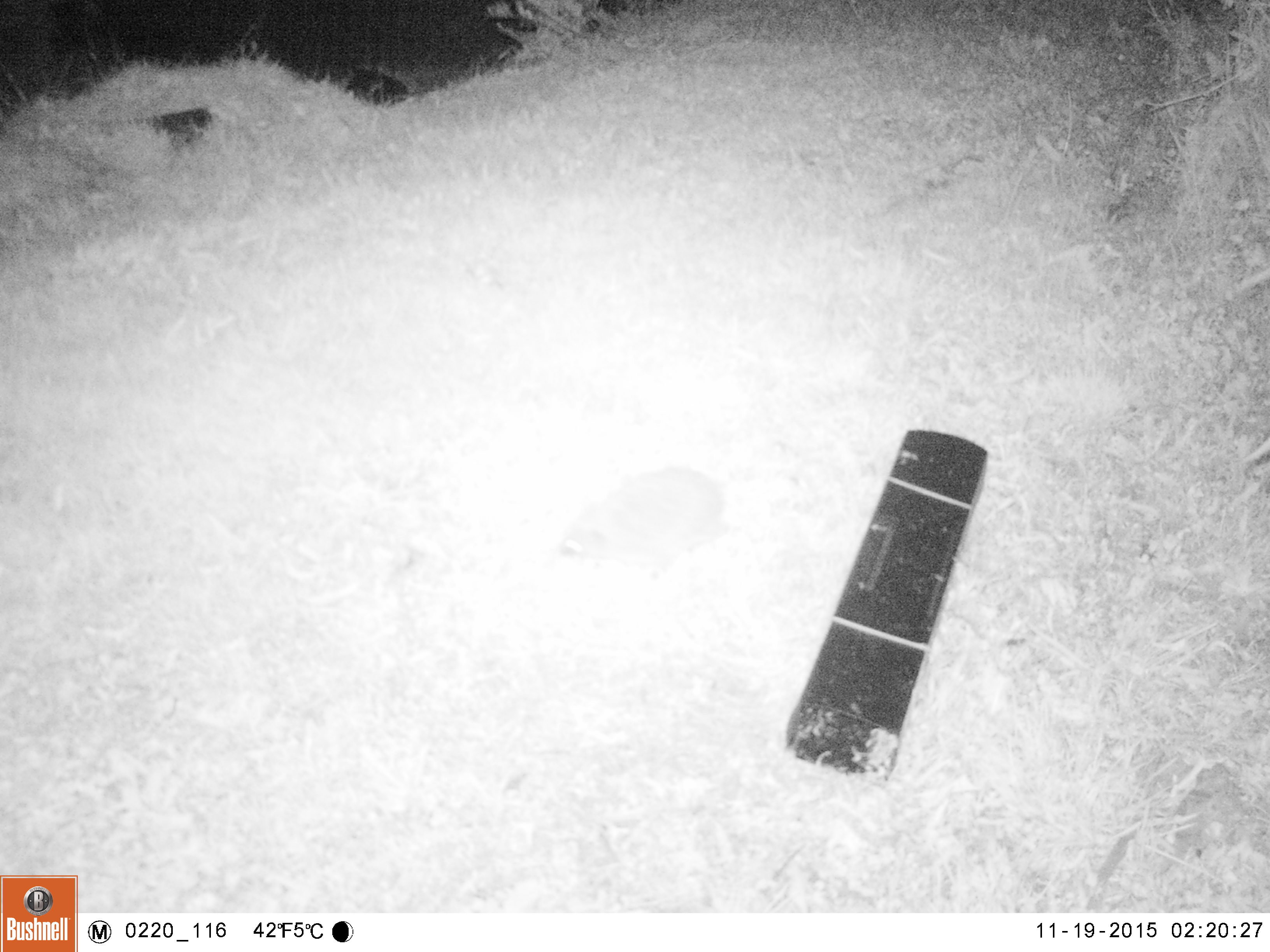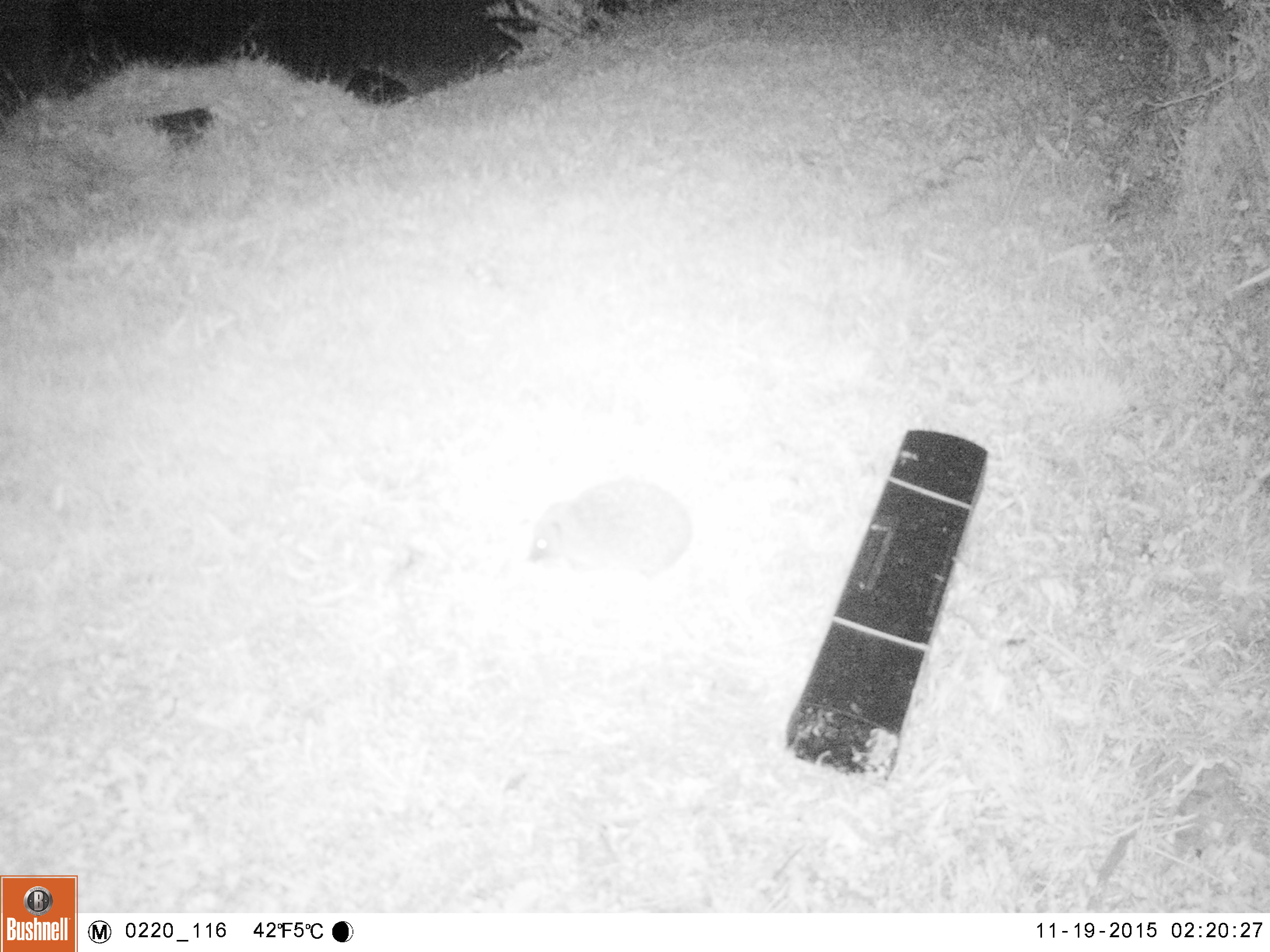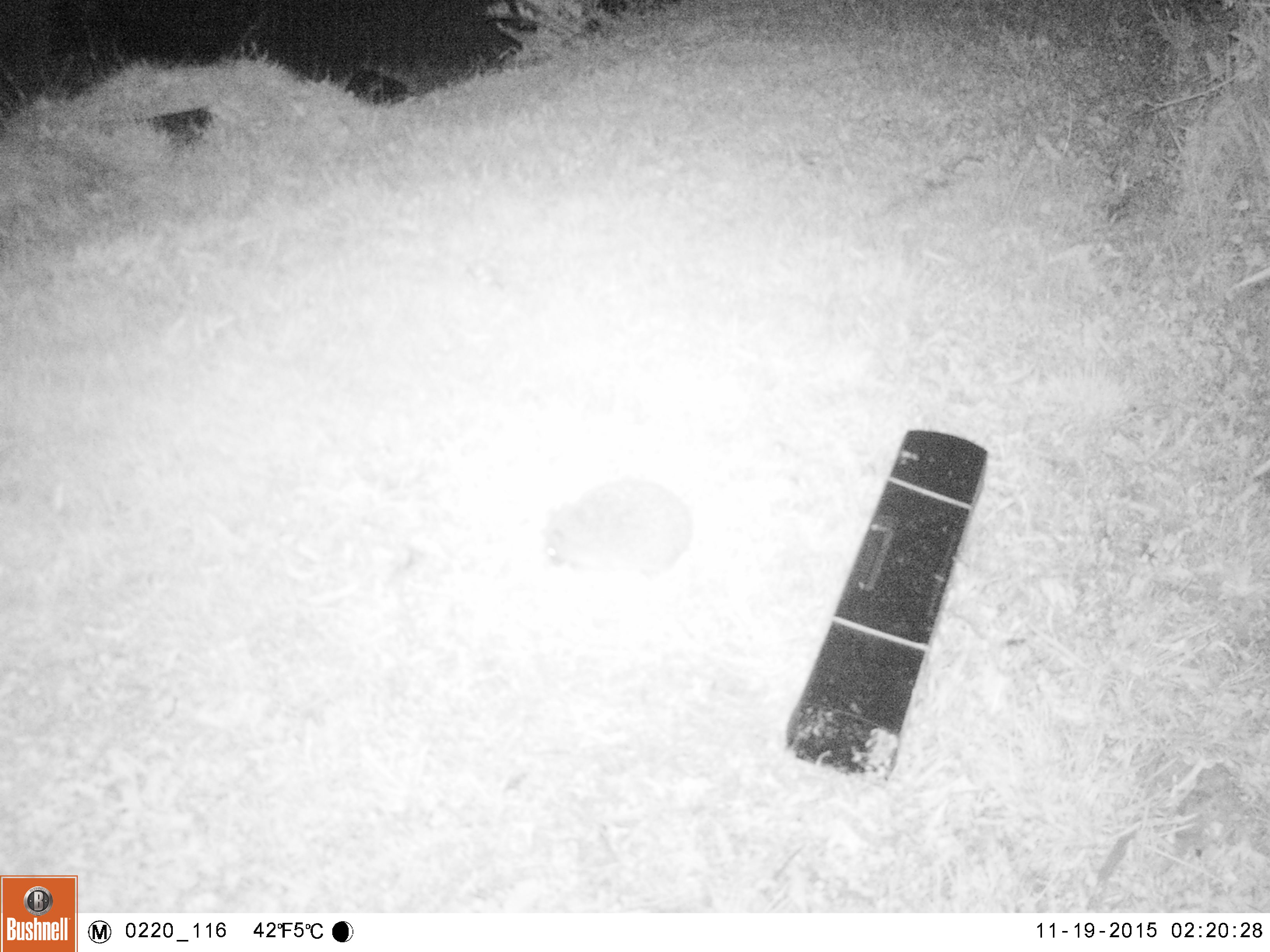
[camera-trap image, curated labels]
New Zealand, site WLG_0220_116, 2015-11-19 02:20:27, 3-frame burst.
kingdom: Animalia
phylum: Chordata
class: Mammalia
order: Eulipotyphla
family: Erinaceidae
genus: Erinaceus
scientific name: Erinaceus europaeus europaeus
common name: european hedgehog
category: hedgehog